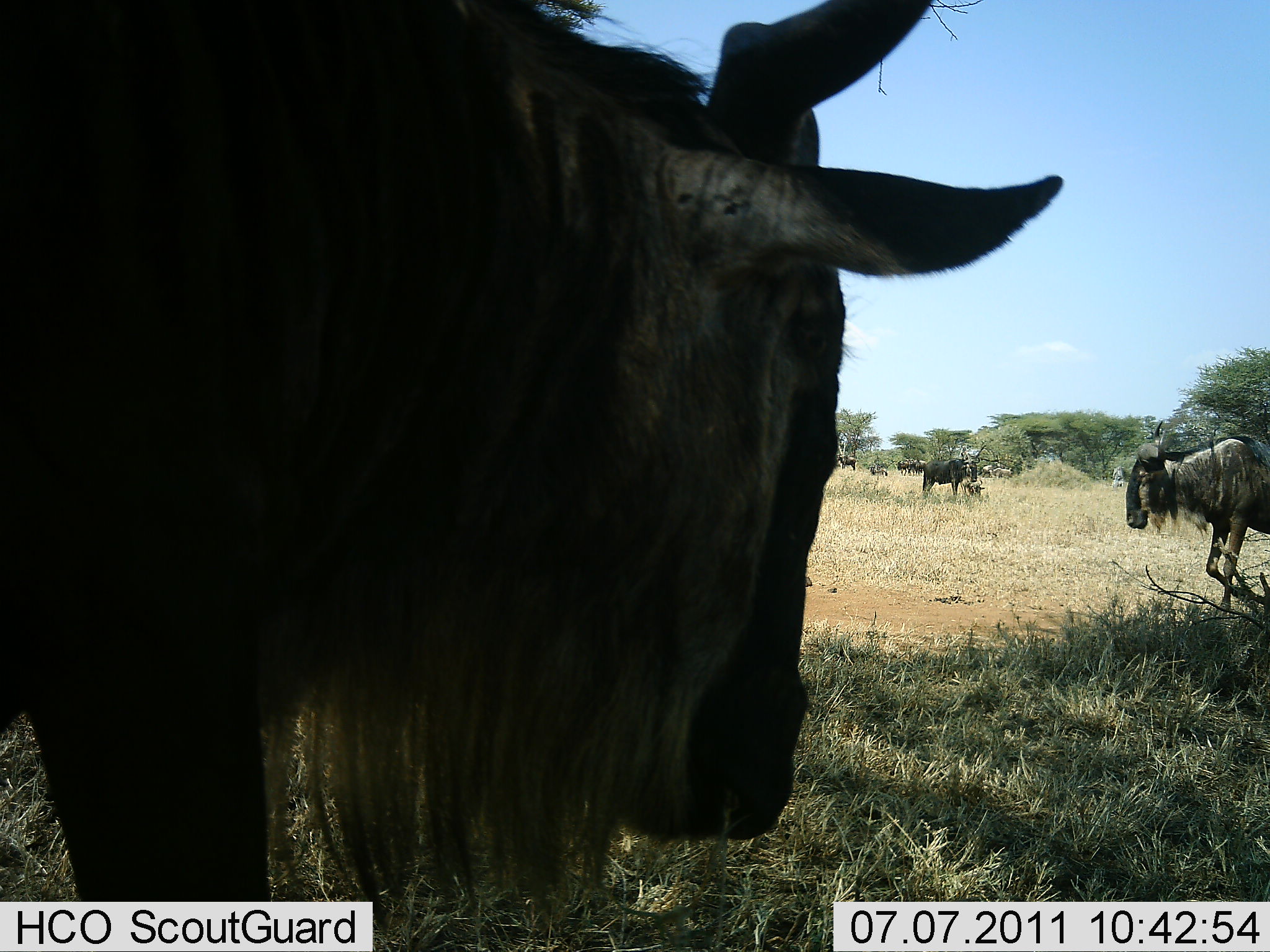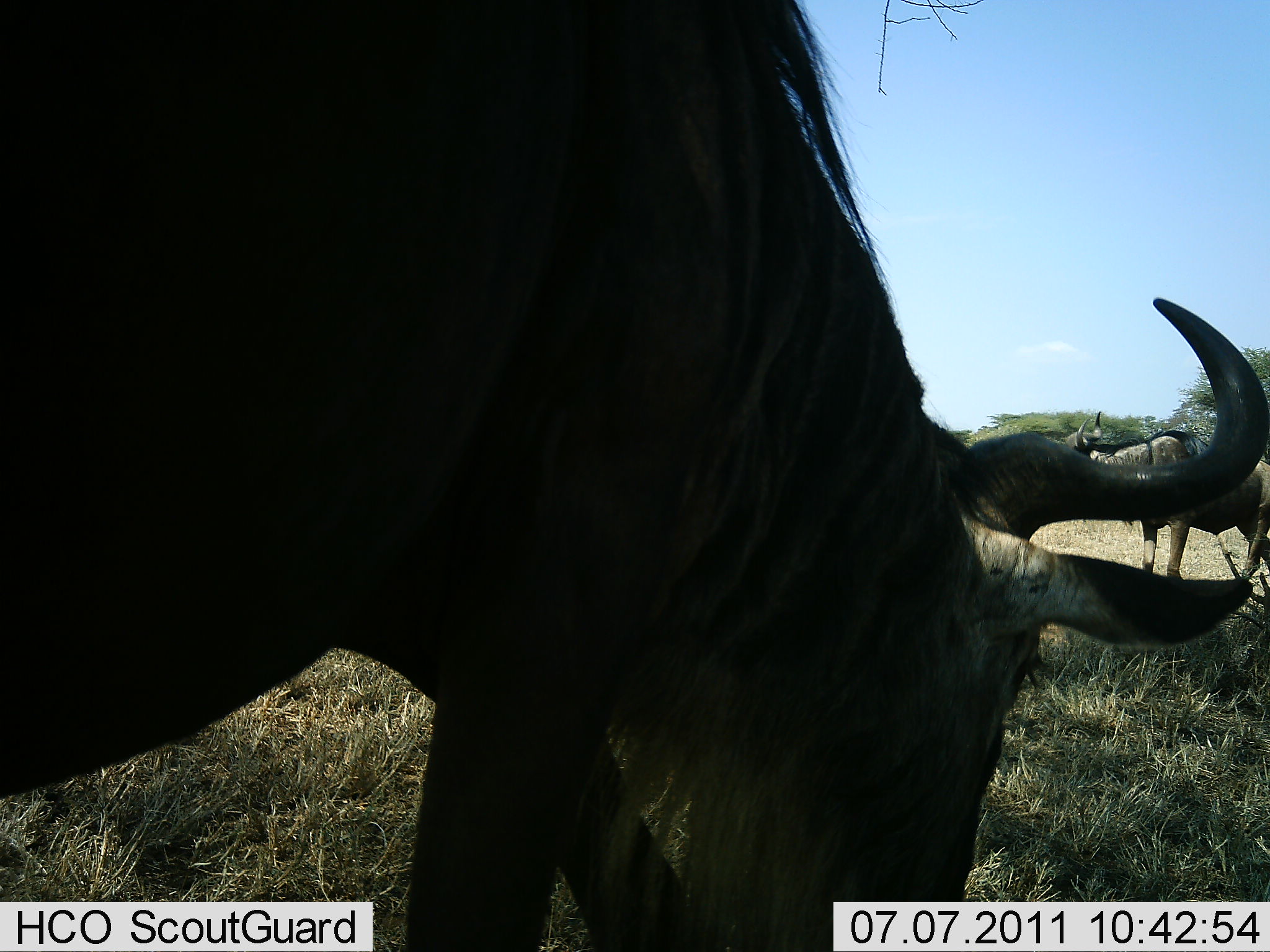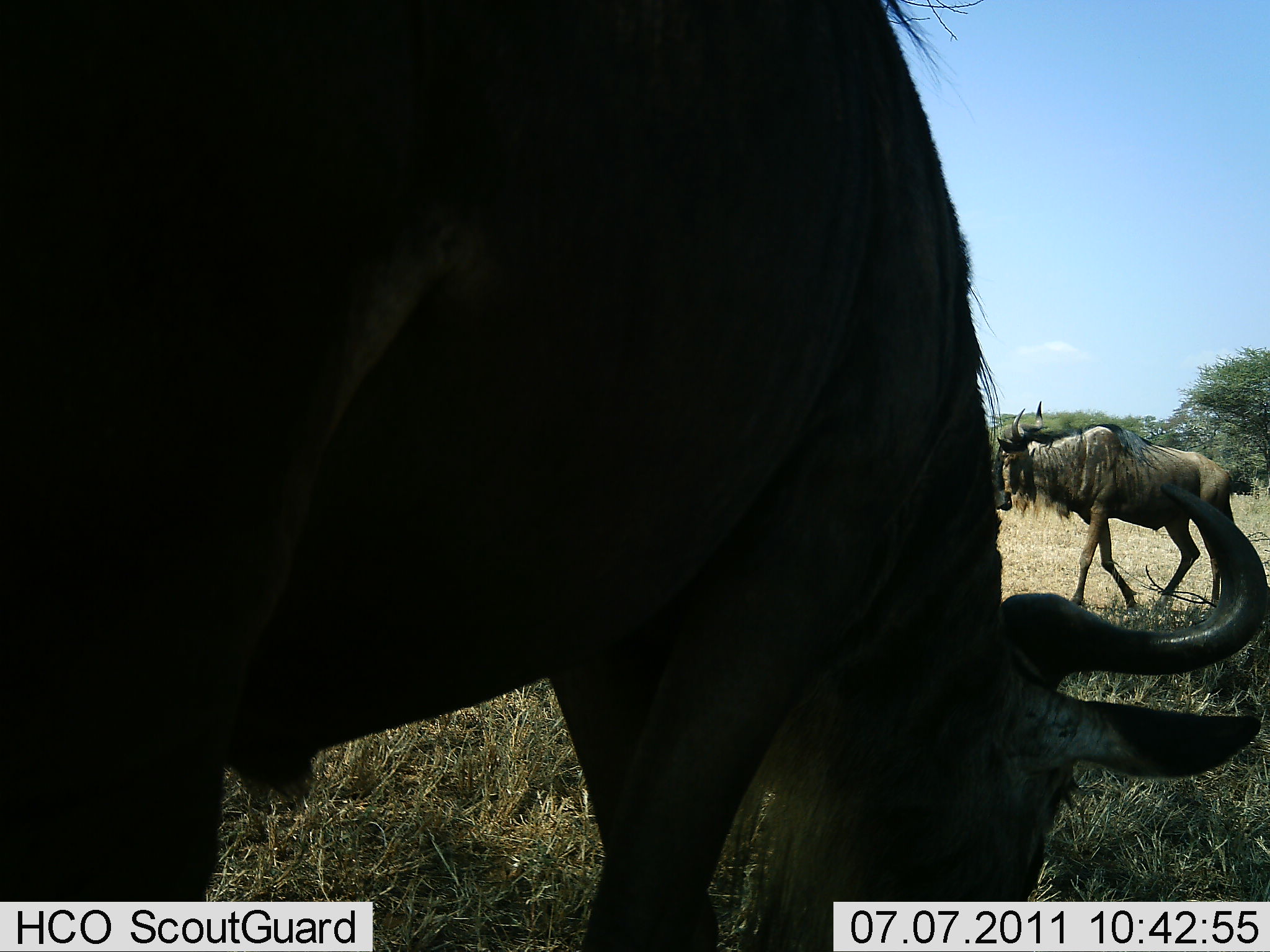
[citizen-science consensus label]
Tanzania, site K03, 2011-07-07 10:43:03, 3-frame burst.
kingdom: Animalia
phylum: Chordata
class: Mammalia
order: Artiodactyla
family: Bovidae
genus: Connochaetes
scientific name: Connochaetes taurinus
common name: blue wildebeest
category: wildebeest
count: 4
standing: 64%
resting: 0%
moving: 64%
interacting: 0%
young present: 0%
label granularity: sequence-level